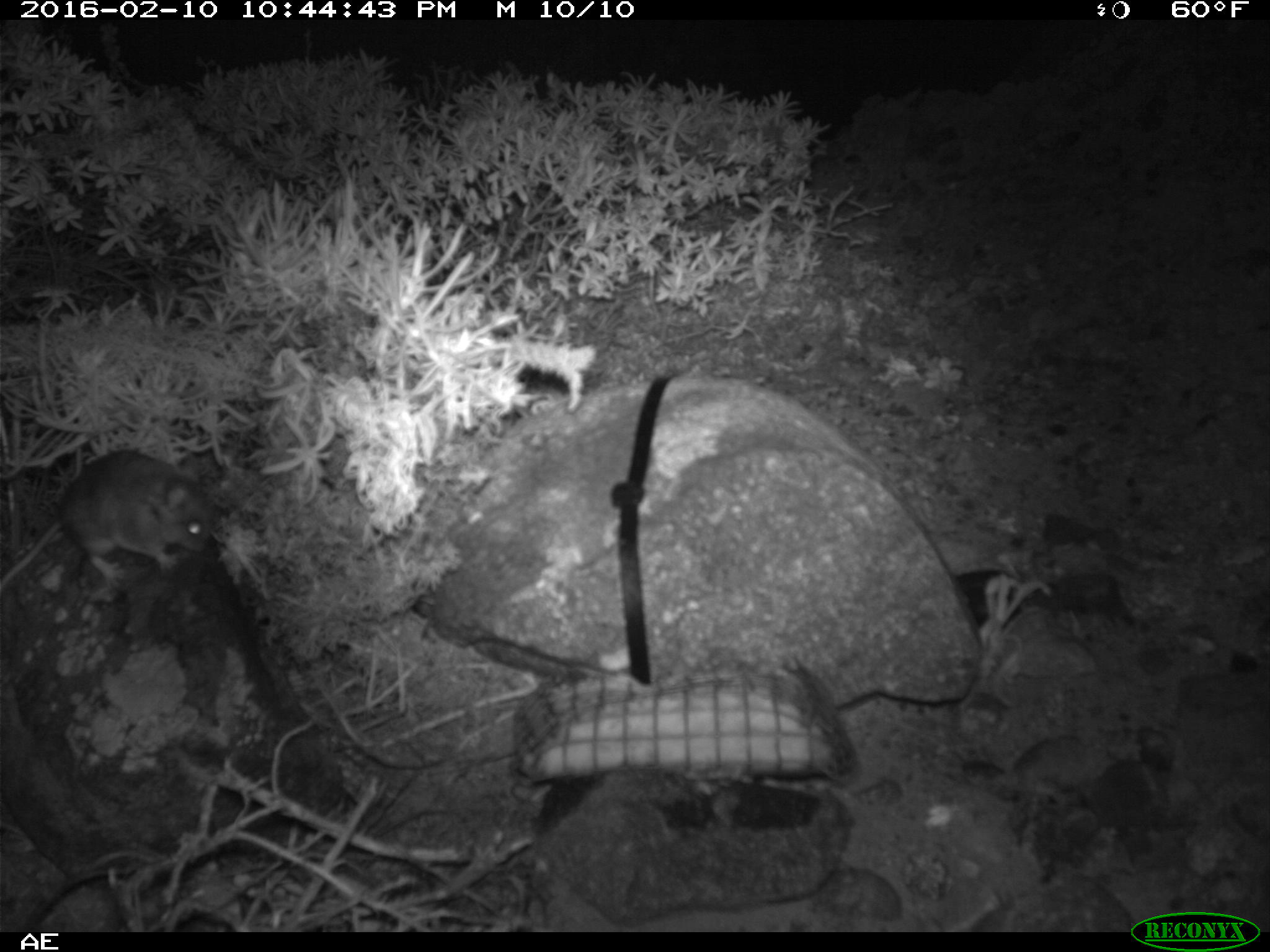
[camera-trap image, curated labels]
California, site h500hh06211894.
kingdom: Animalia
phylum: Chordata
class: Mammalia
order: Rodentia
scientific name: Rodentia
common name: rodent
Rodent (Rodentia).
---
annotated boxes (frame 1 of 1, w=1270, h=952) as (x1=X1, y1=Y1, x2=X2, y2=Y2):
rodent: (x1=0, y1=448, x2=208, y2=588)